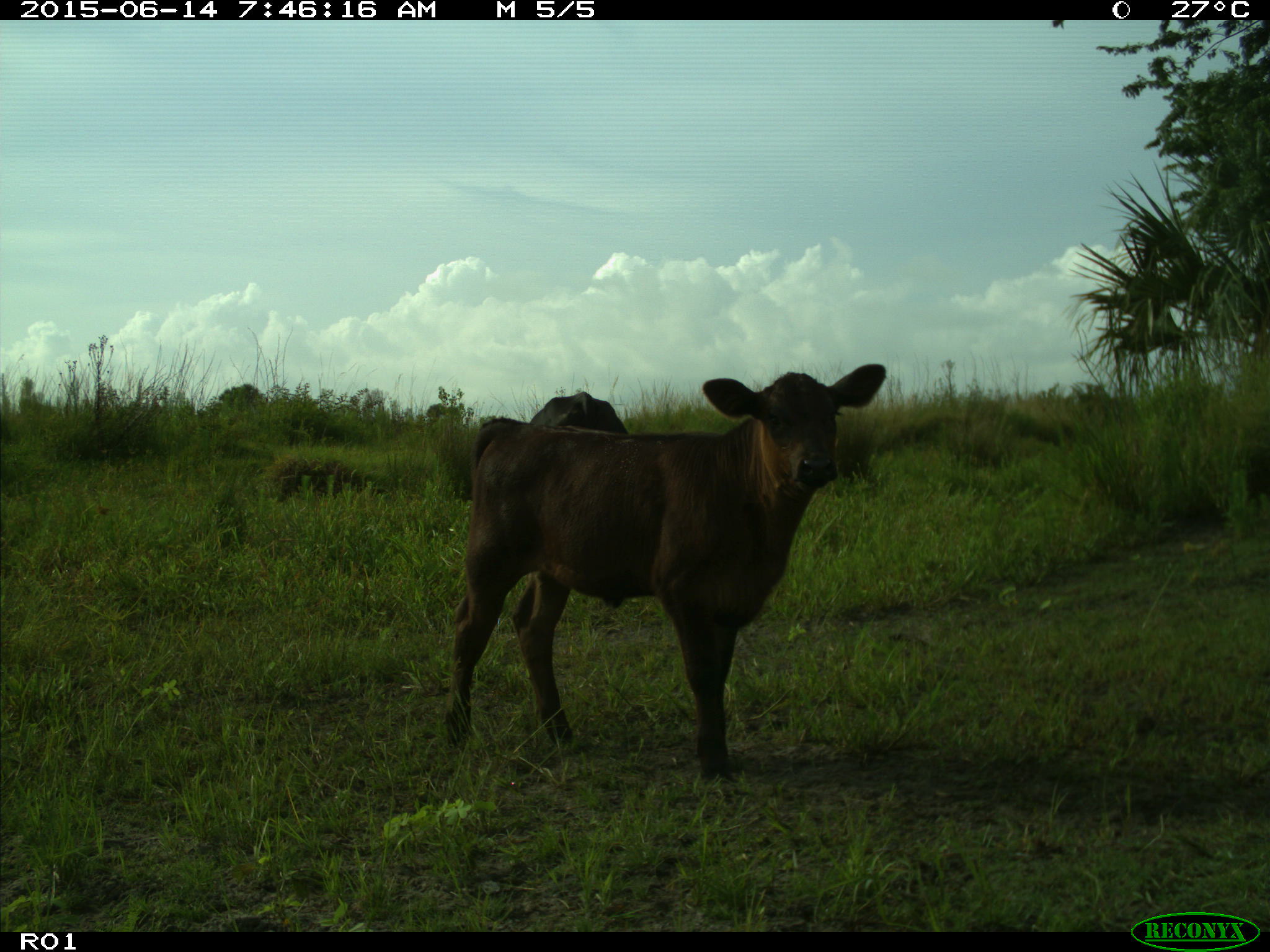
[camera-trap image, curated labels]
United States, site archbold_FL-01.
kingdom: Animalia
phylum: Chordata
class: Mammalia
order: Artiodactyla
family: Bovidae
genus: Bos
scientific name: Bos taurus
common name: domestic cow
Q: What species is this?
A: Bos taurus (domestic cow).